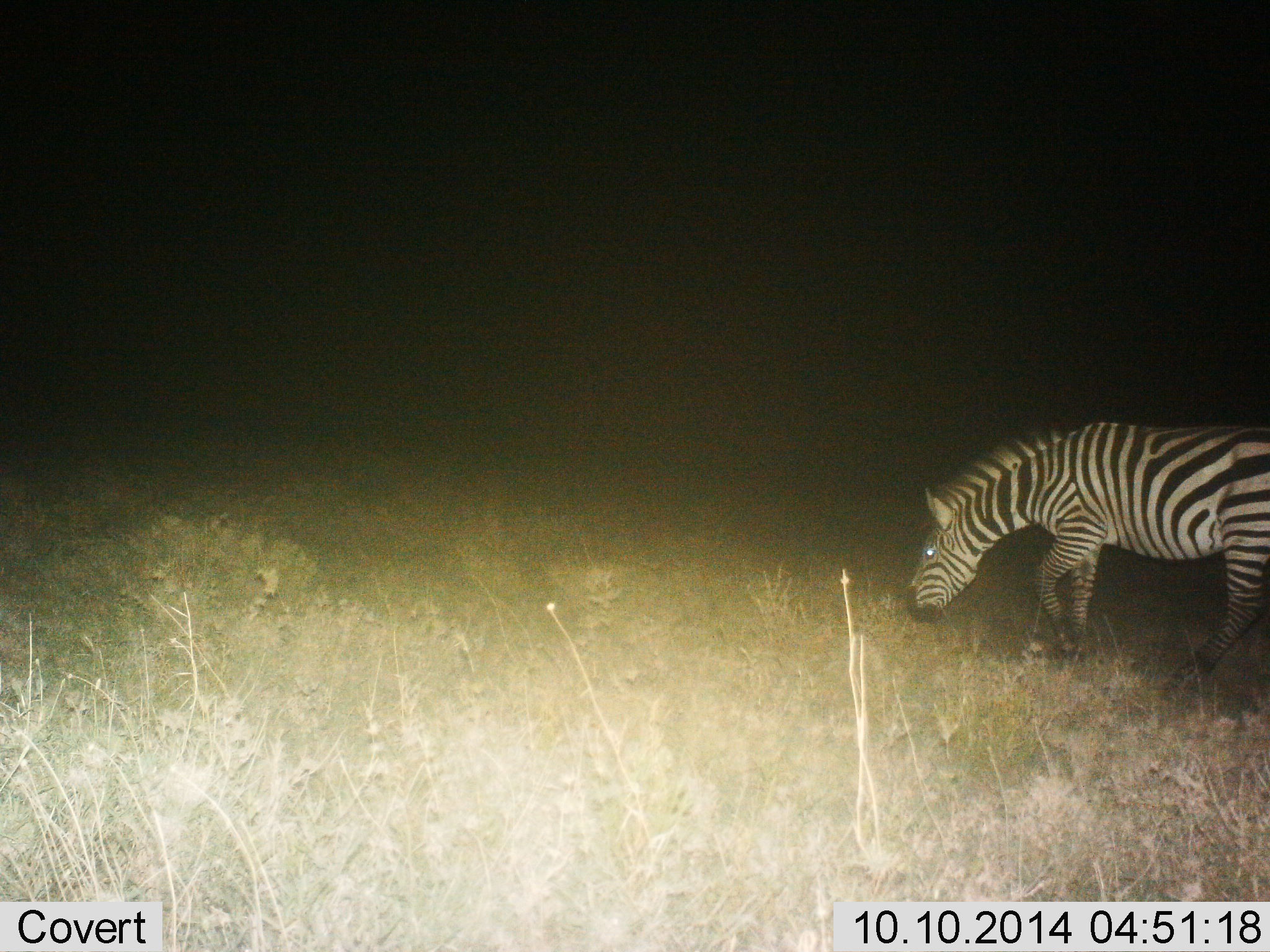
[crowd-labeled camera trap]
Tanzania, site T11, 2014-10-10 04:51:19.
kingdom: Animalia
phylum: Chordata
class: Mammalia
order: Perissodactyla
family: Equidae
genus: Equus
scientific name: Equus quagga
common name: plains zebra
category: zebra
Zebra (plains zebra) (Equus quagga), count 1. Behavior (volunteer vote fractions): standing 10%, resting 0%, moving 30%, interacting 0%. Young present (vote fraction): 10%. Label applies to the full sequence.